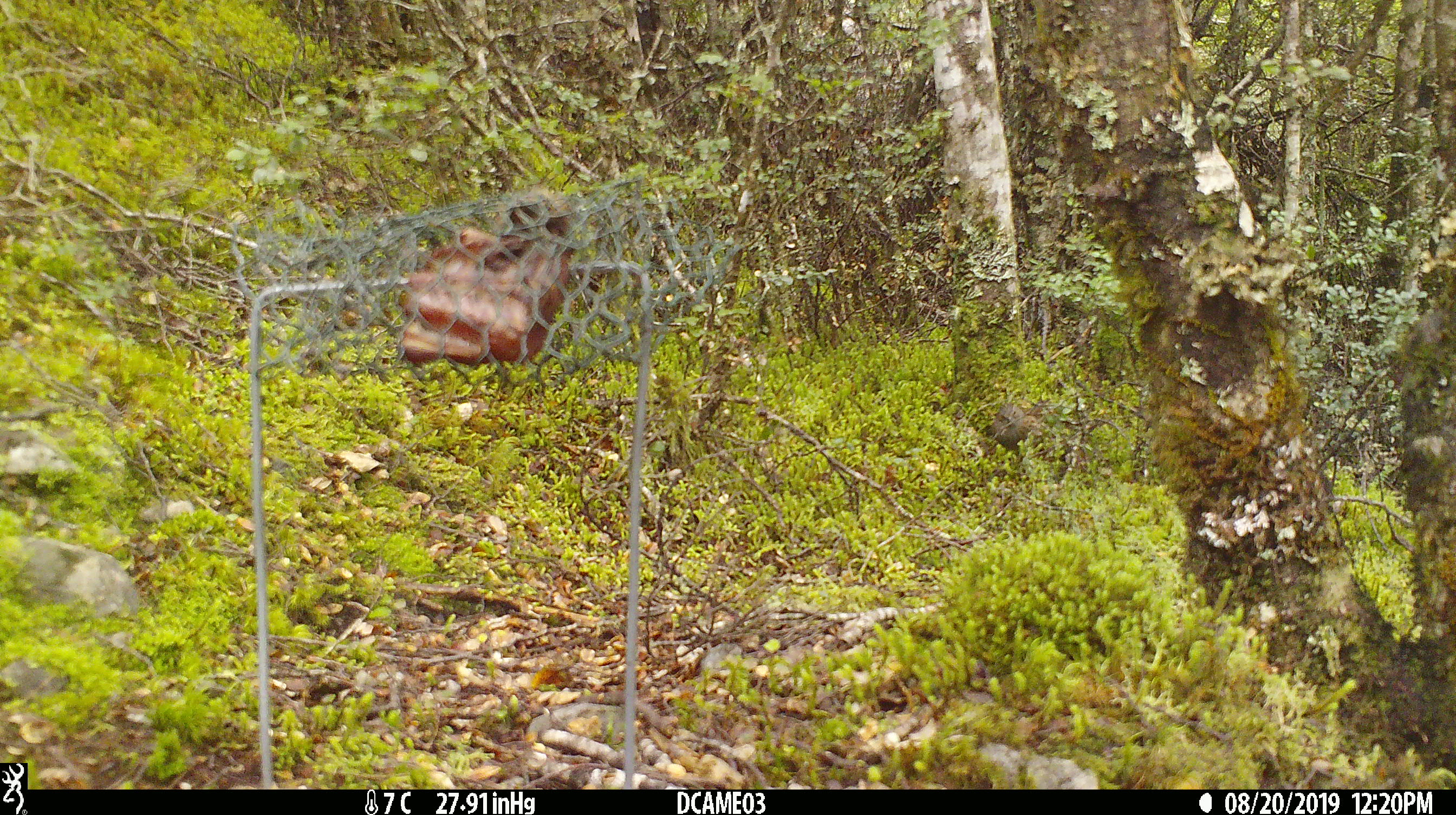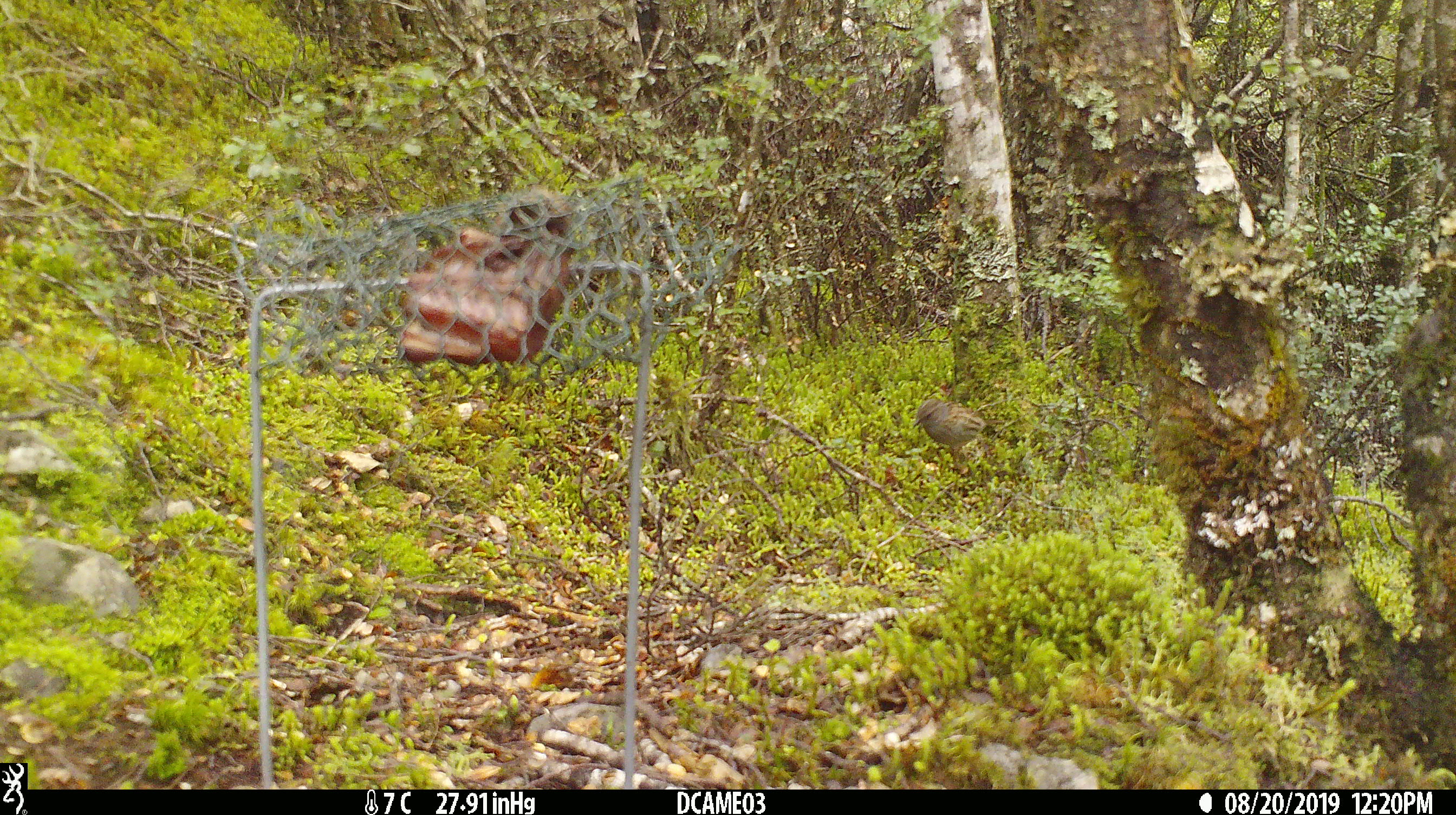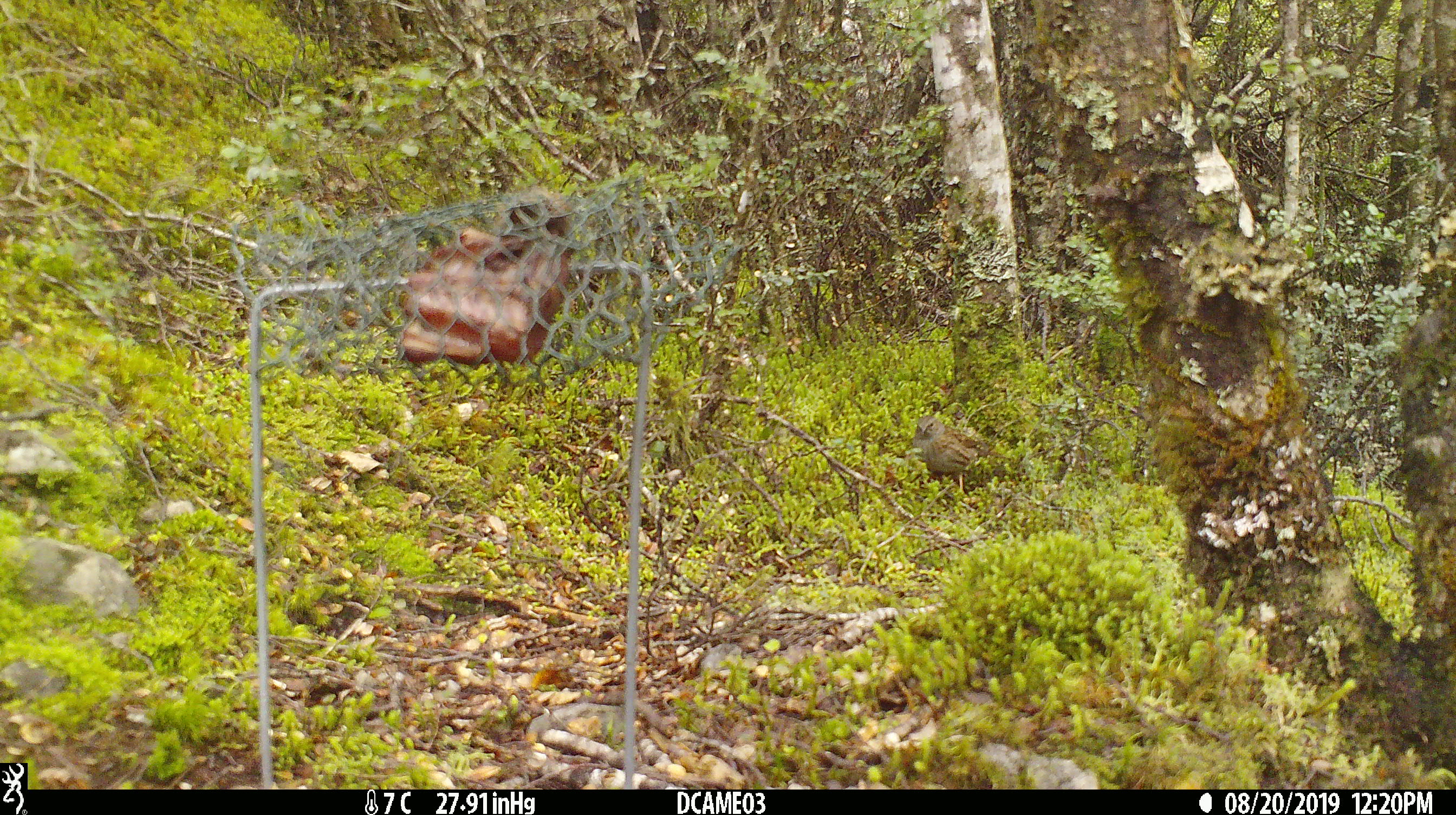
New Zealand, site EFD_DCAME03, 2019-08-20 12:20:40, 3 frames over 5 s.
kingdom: Animalia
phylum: Chordata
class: Aves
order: Passeriformes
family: Prunellidae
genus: Prunella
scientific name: Prunella modularis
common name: dunnock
Dunnock (Prunella modularis).